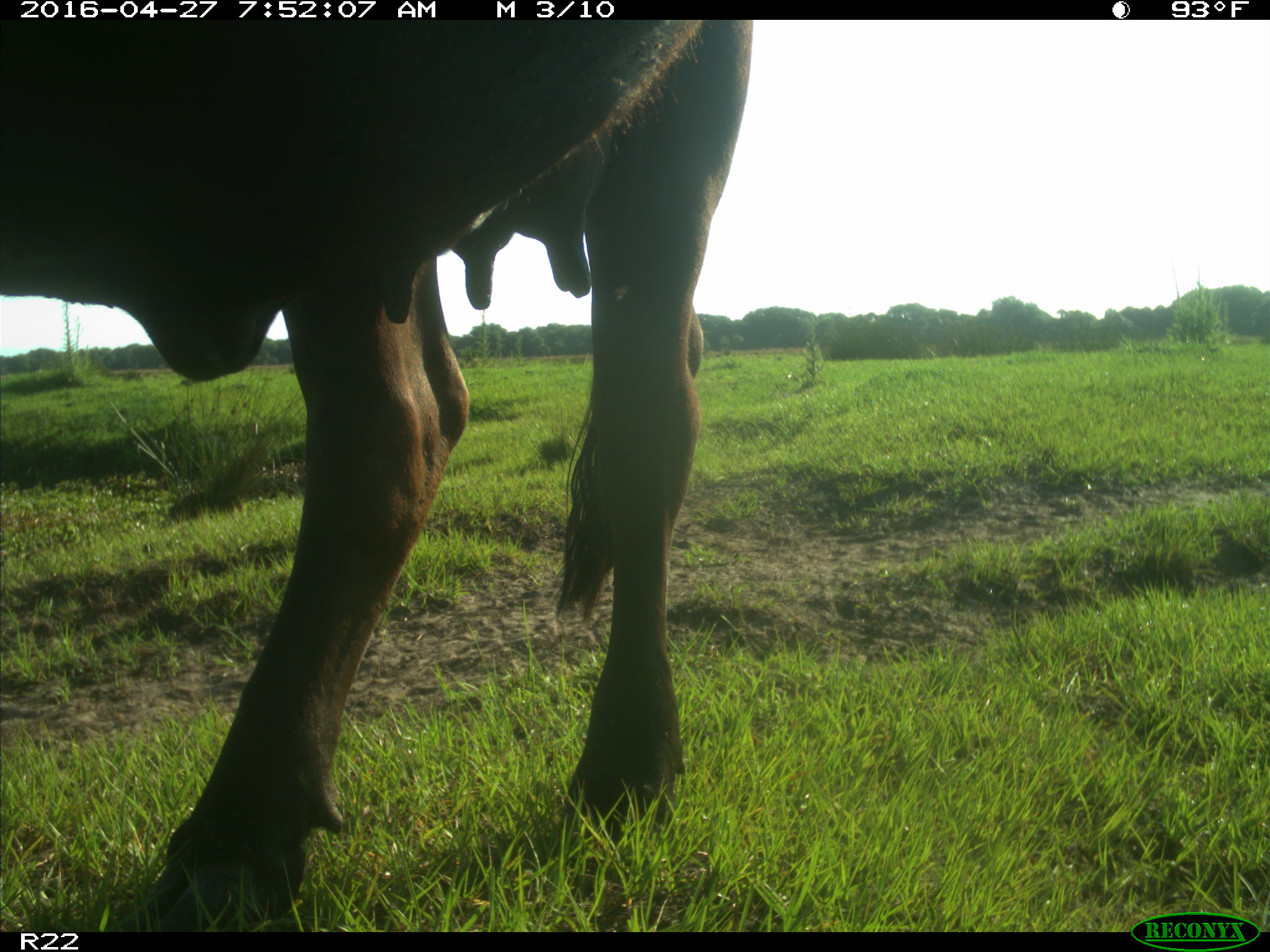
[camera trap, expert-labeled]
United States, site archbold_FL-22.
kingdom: Animalia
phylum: Chordata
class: Mammalia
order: Artiodactyla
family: Bovidae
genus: Bos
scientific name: Bos taurus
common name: domestic cow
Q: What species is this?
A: Bos taurus (domestic cow).